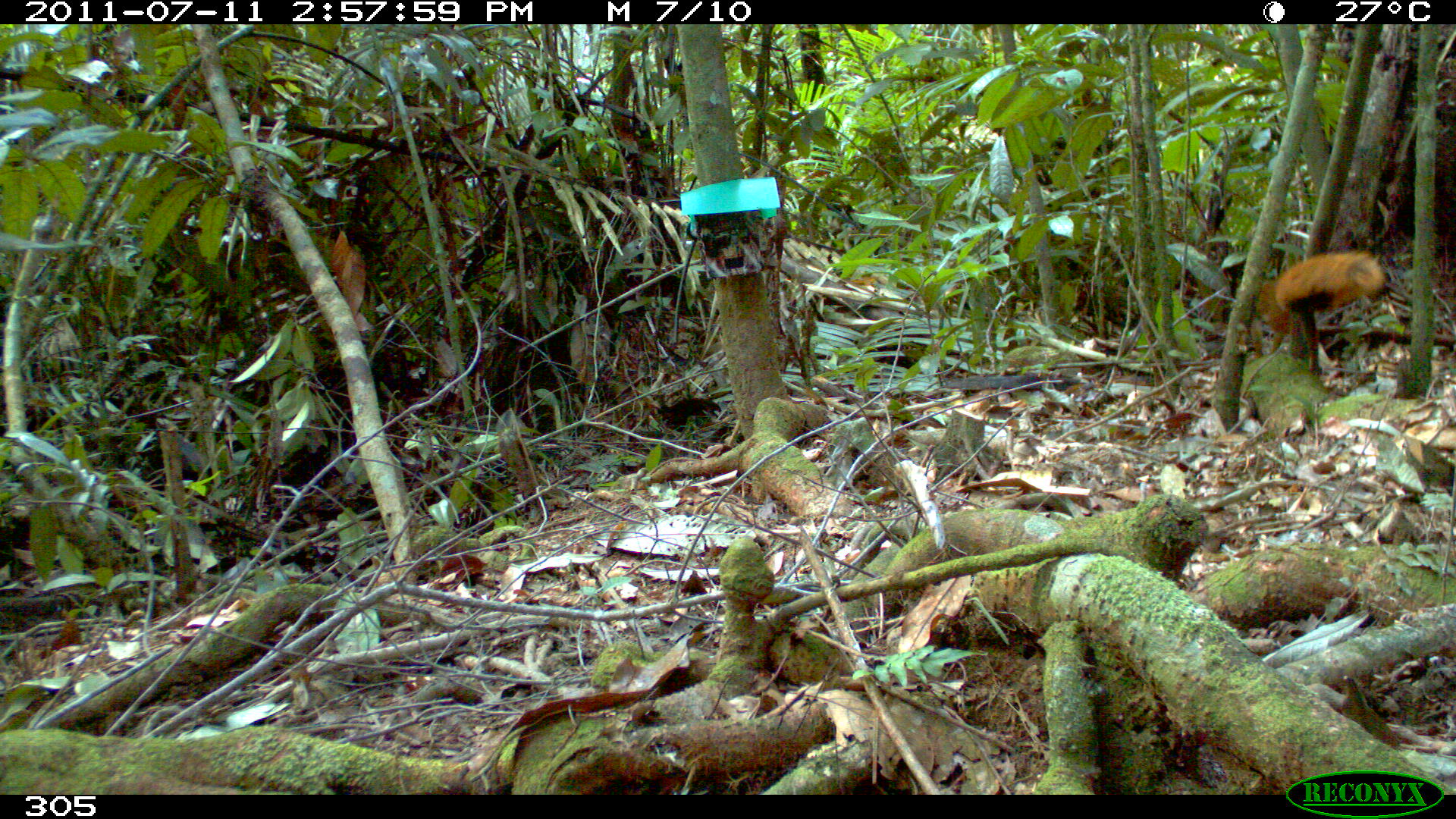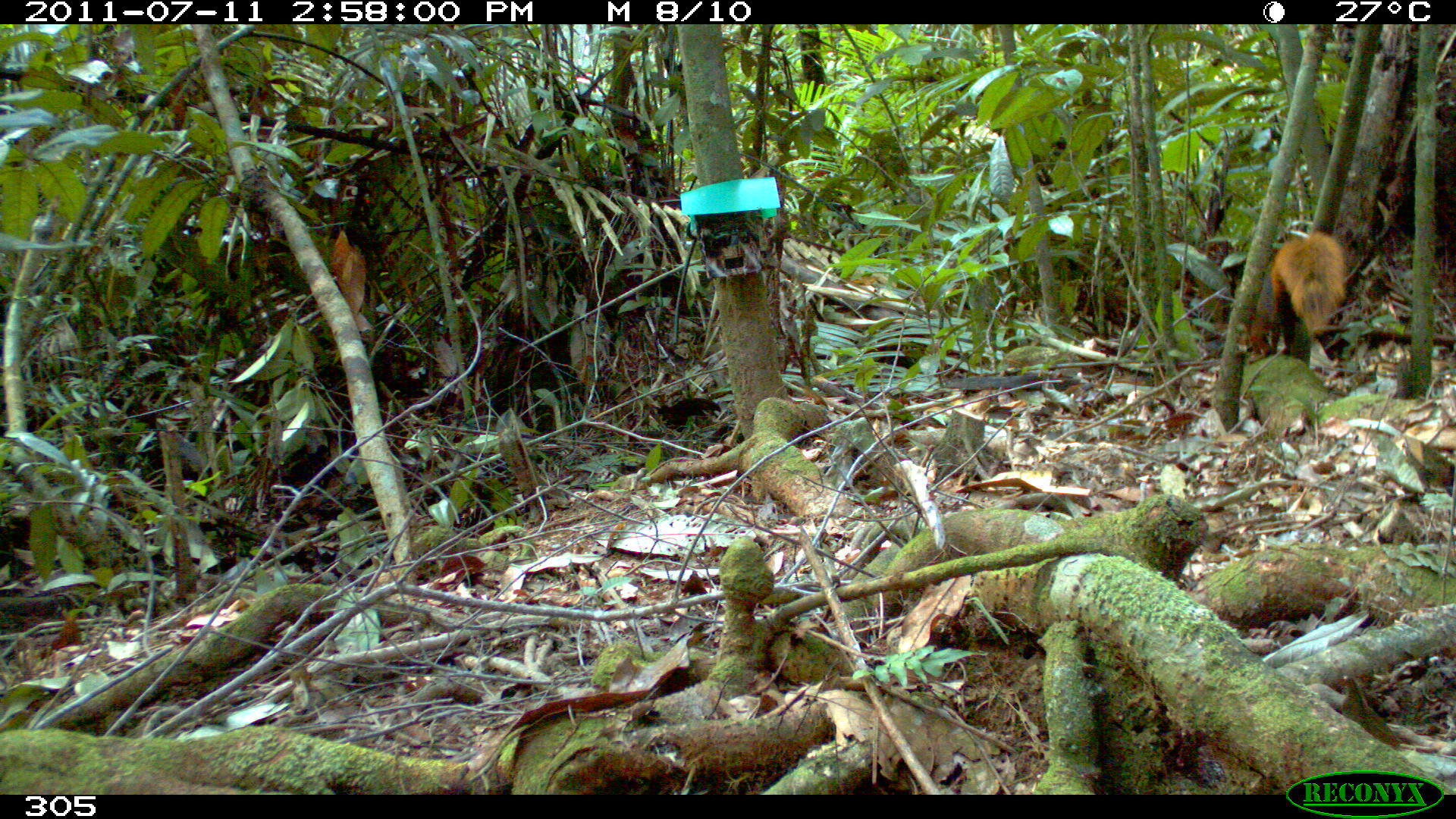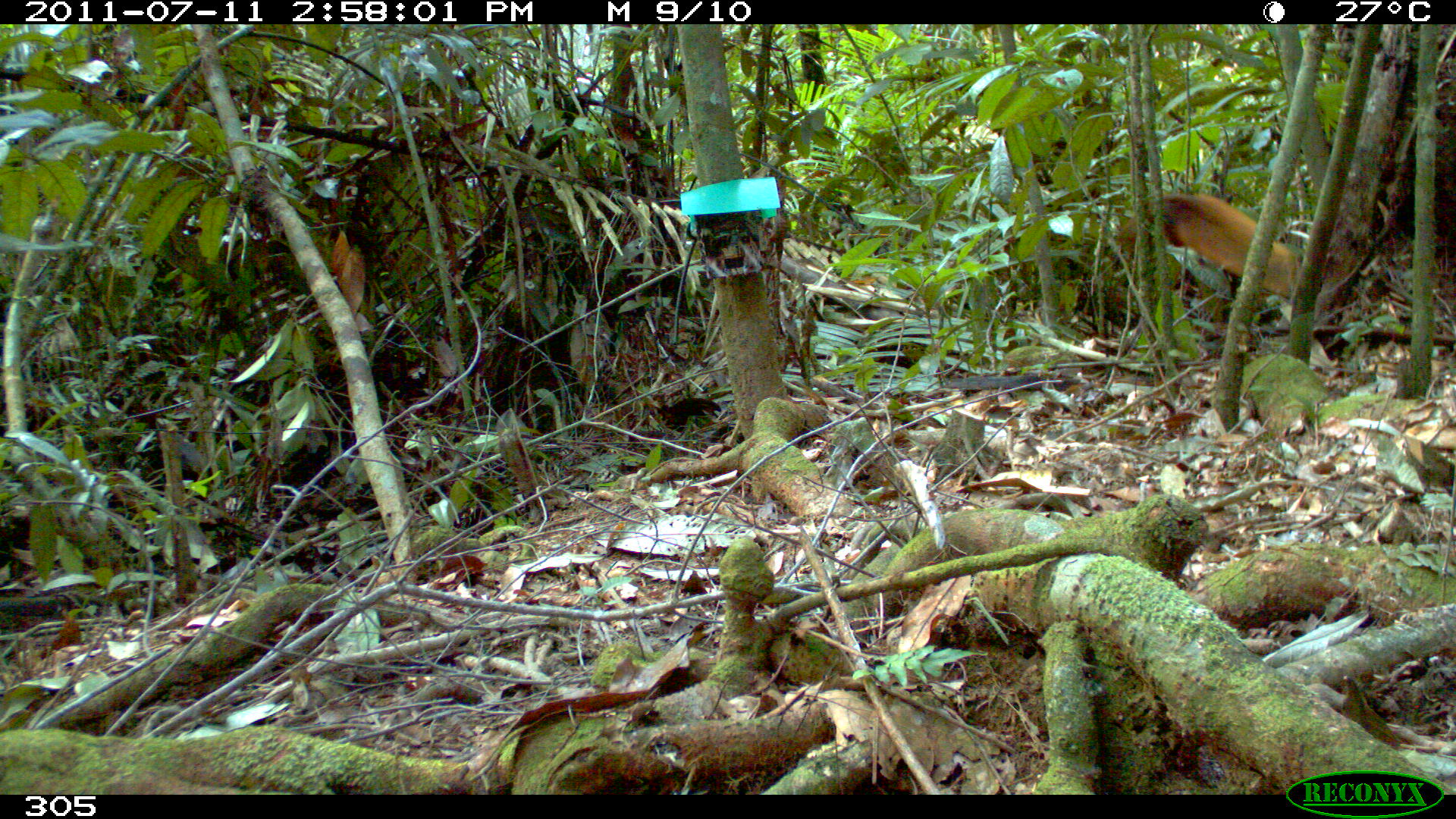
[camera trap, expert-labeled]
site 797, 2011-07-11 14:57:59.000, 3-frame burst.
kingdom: Animalia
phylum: Chordata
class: Mammalia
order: Rodentia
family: Sciuridae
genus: Sciurus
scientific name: Sciurus spadiceus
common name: southern amazon red squirrel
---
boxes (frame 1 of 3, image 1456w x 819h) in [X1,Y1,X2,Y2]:
sciurus spadiceus: [1253,245,1388,377]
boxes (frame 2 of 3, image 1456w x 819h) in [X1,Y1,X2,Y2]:
sciurus spadiceus: [1243,218,1349,366]